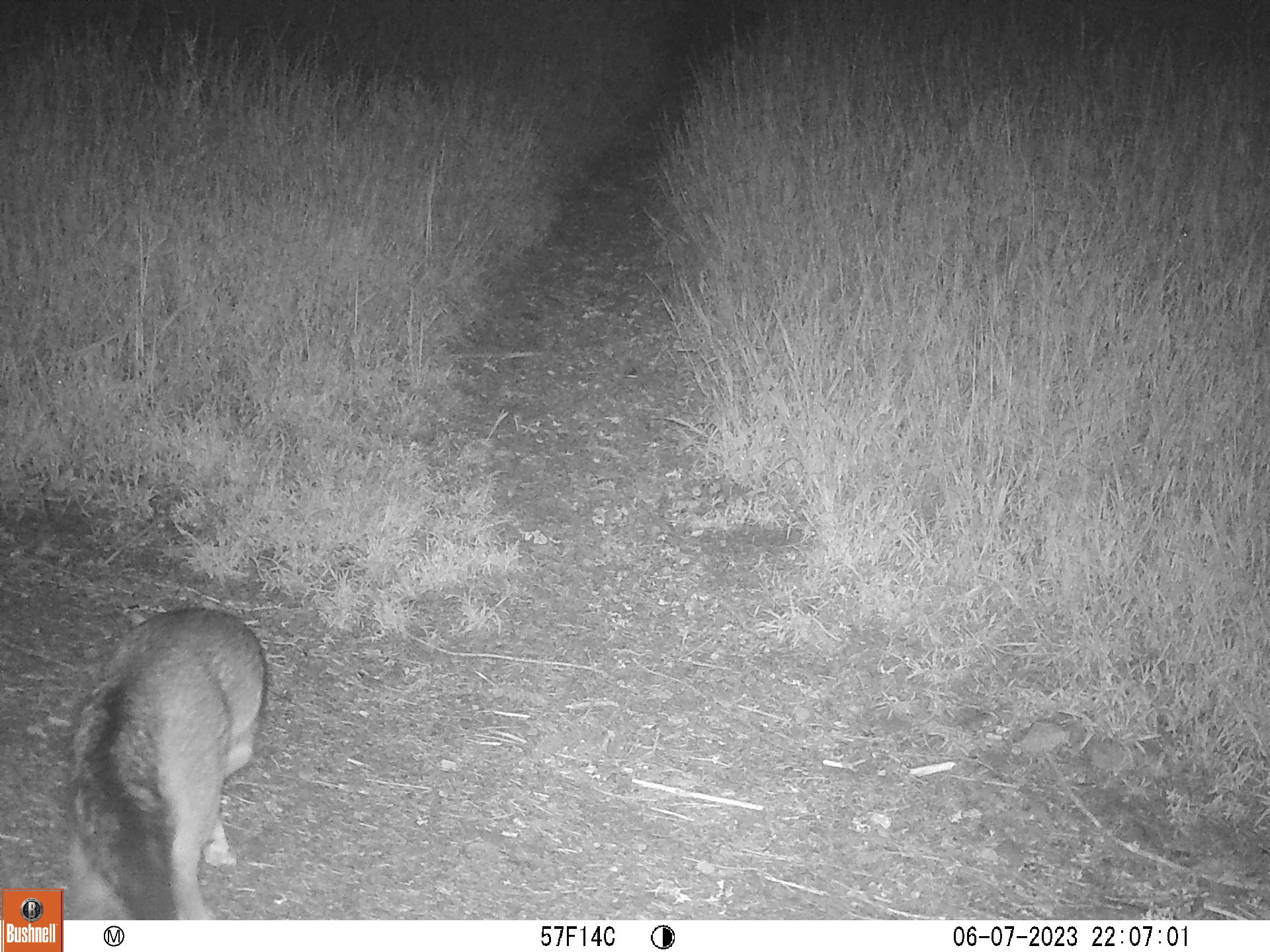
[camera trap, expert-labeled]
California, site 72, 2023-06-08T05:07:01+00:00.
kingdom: Animalia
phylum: Chordata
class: Mammalia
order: Carnivora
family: Canidae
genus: Urocyon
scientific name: Urocyon cinereoargenteus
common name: gray fox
Gray fox (Urocyon cinereoargenteus).